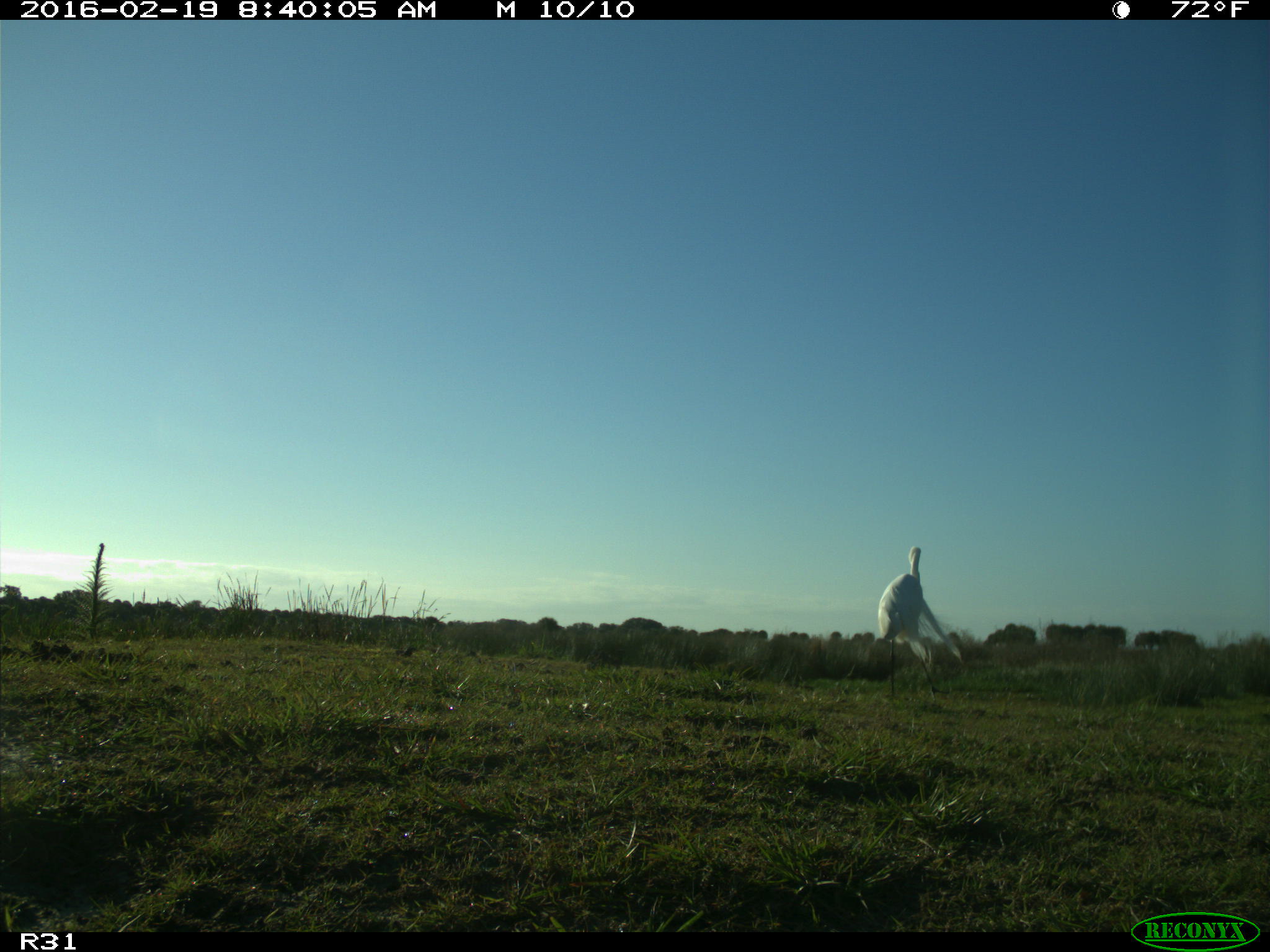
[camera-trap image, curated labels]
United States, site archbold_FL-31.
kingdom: Animalia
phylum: Chordata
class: Aves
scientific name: Aves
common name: birds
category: unidentified bird